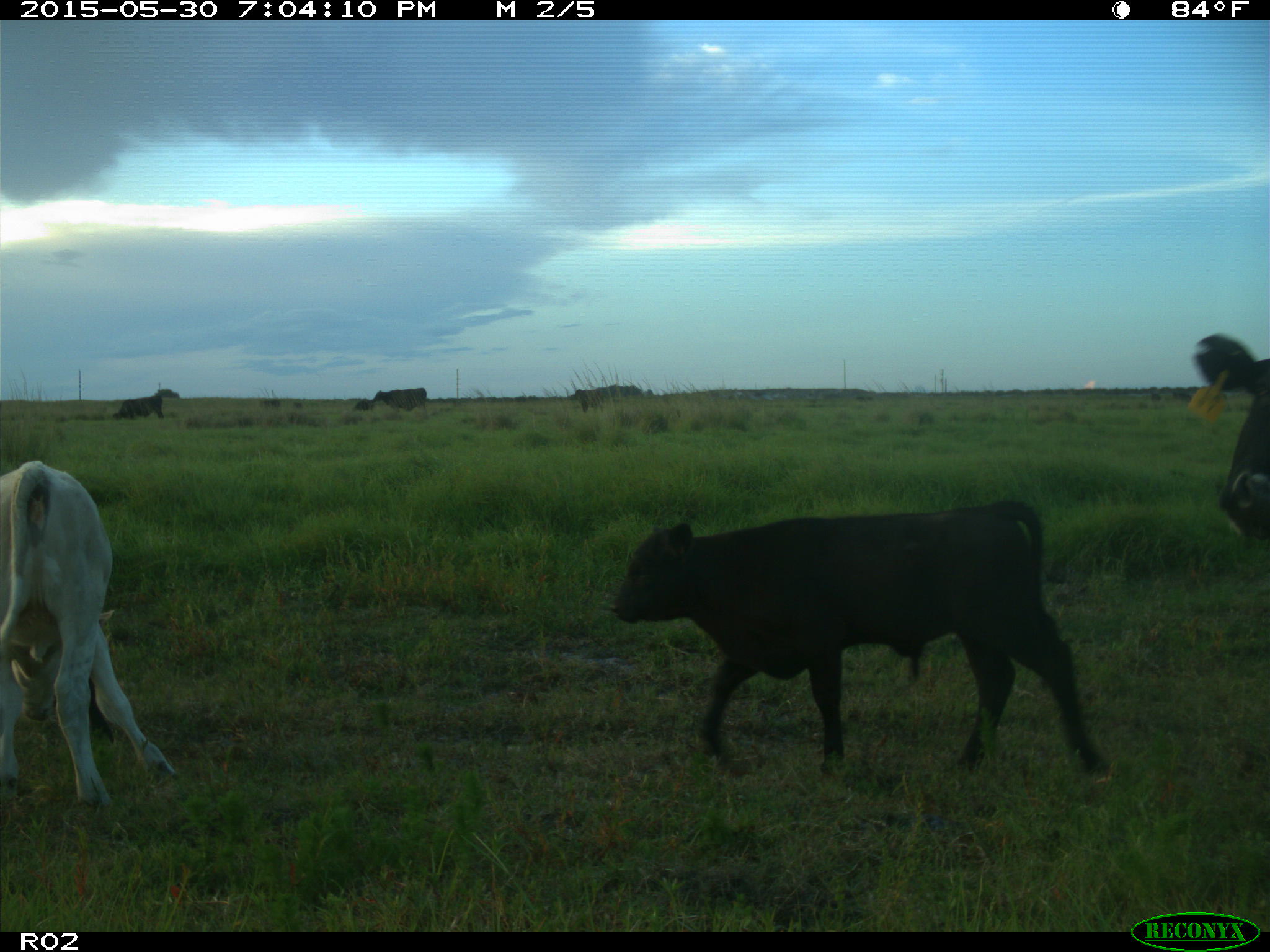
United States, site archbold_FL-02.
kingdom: Animalia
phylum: Chordata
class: Mammalia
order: Artiodactyla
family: Bovidae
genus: Bos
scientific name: Bos taurus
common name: domestic cow